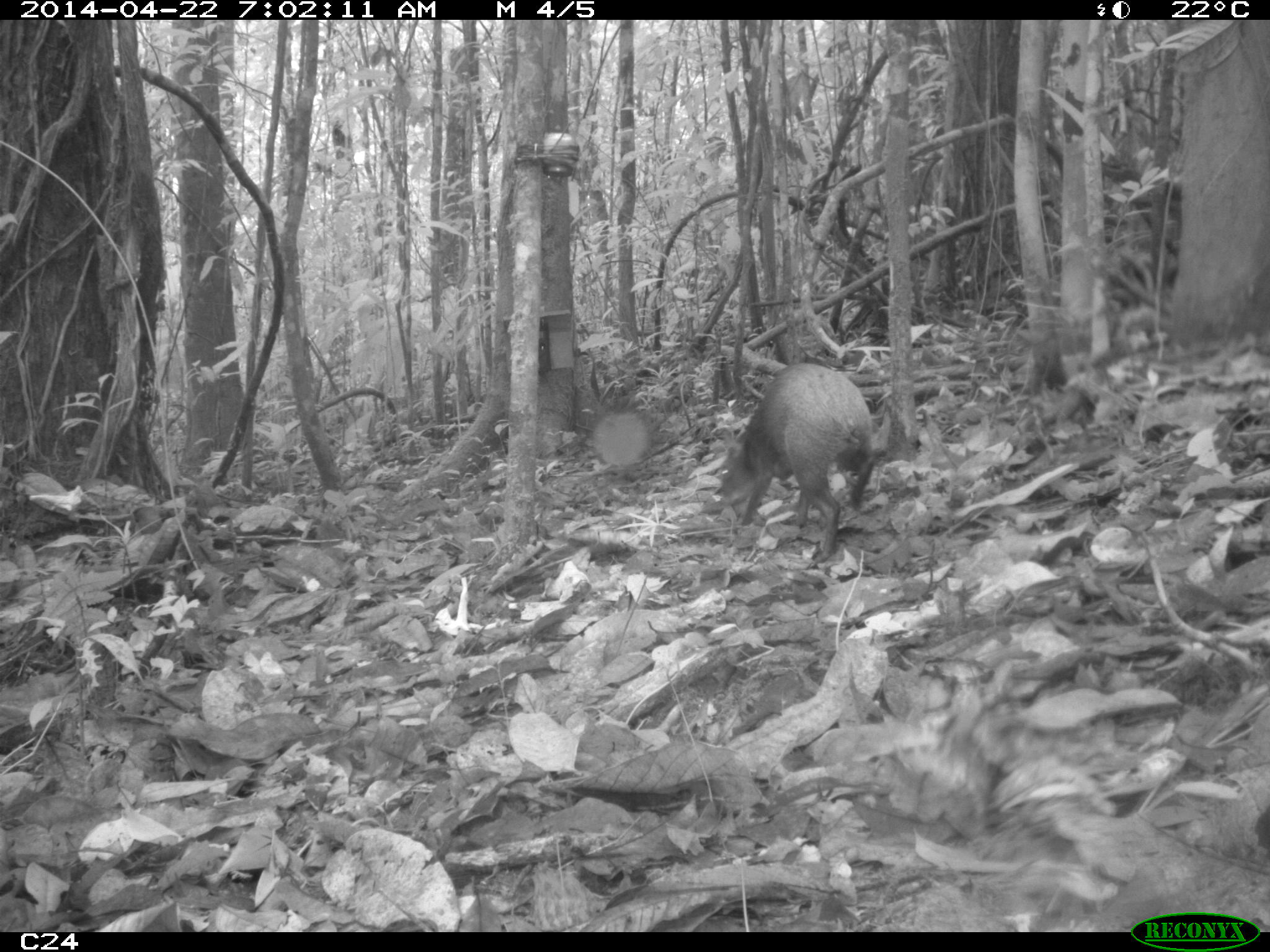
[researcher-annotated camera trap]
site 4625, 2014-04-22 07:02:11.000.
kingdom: Animalia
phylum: Chordata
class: Mammalia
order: Rodentia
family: Dasyproctidae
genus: Dasyprocta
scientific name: Dasyprocta leporina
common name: red-rumped agouti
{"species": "Dasyprocta leporina (red-rumped agouti)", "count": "1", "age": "adult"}